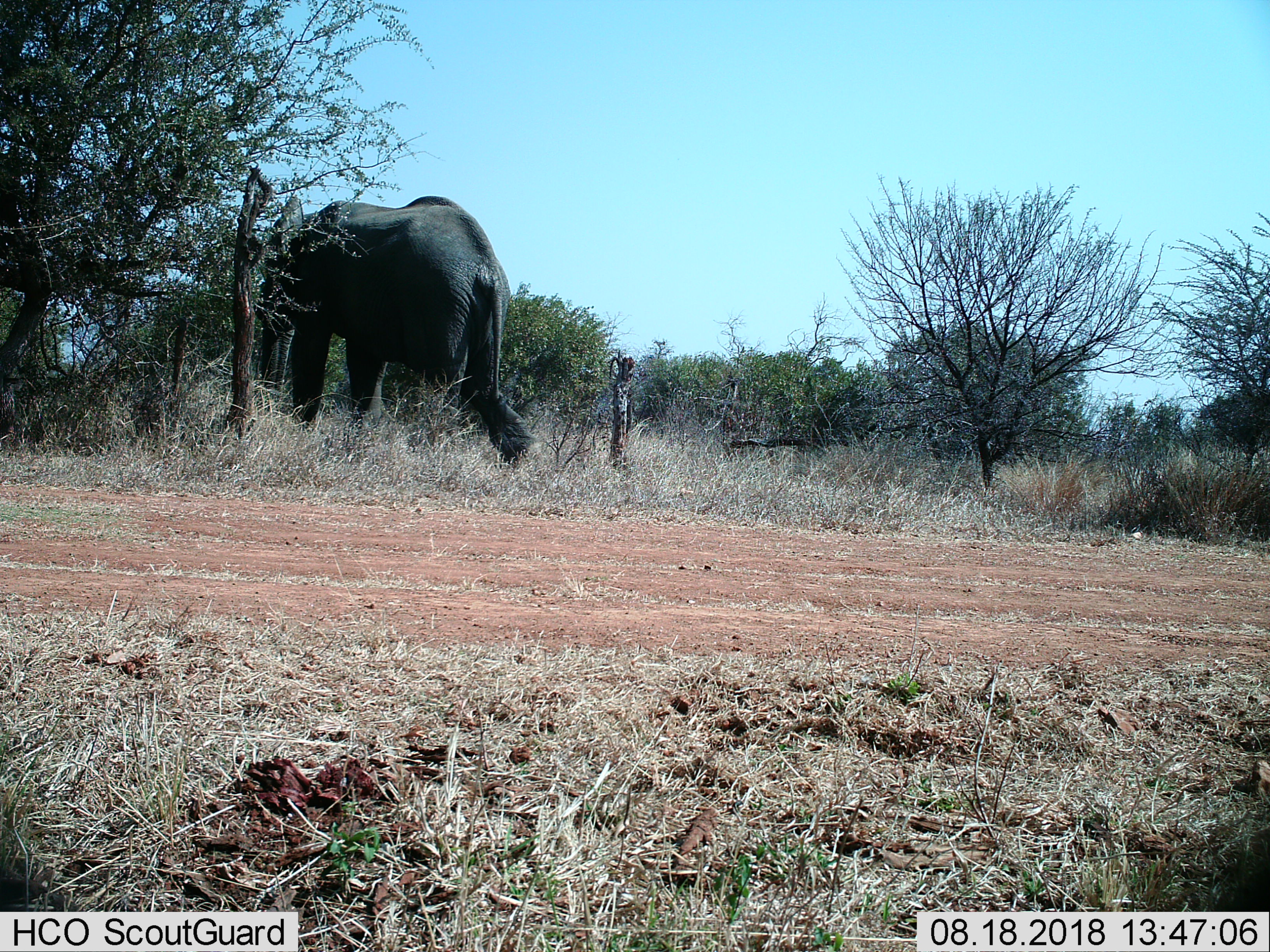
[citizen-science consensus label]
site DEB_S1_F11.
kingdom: Animalia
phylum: Chordata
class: Mammalia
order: Proboscidea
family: Elephantidae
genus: Loxodonta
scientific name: Loxodonta africana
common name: african bush elephant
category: elephant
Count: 1.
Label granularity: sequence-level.